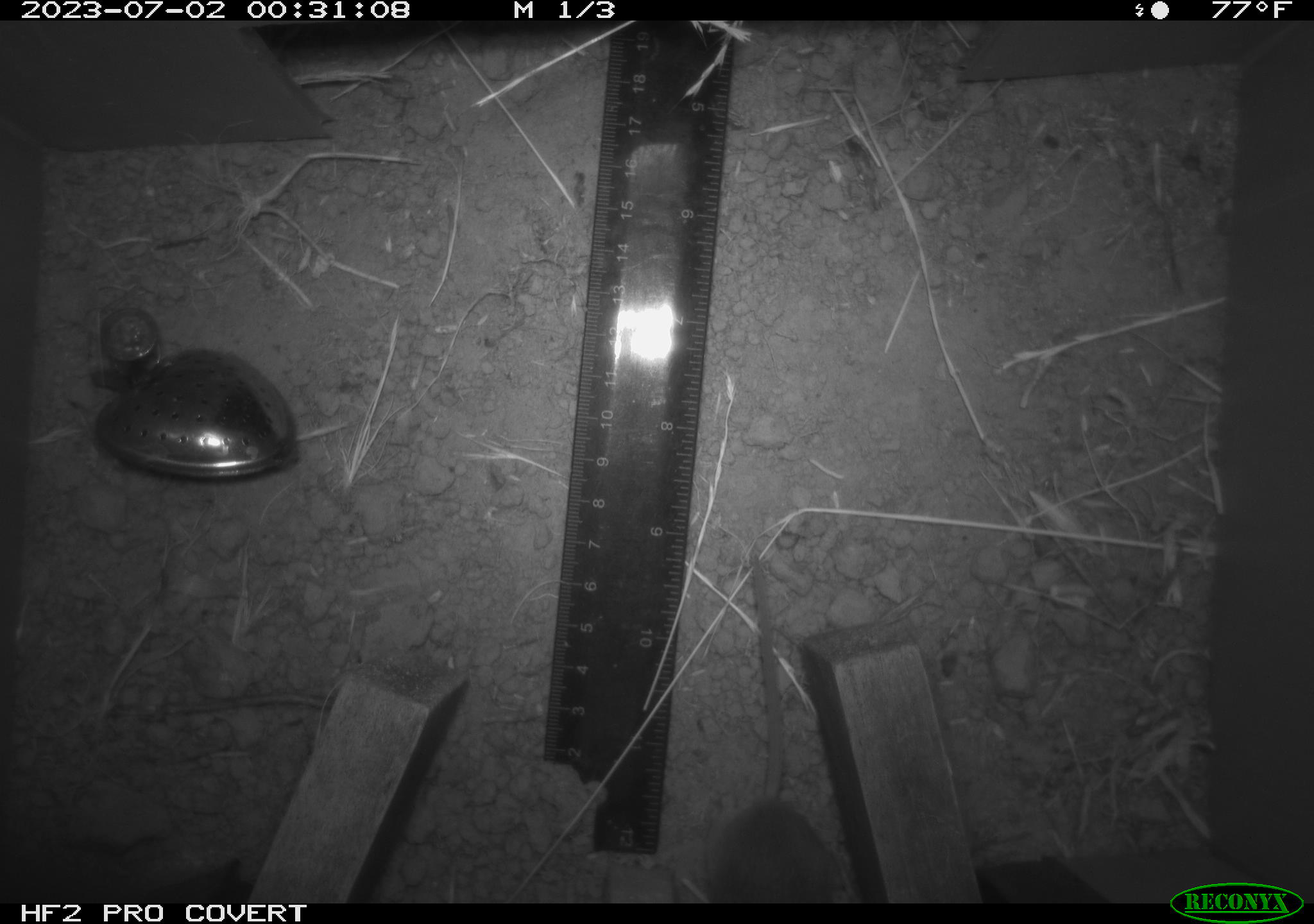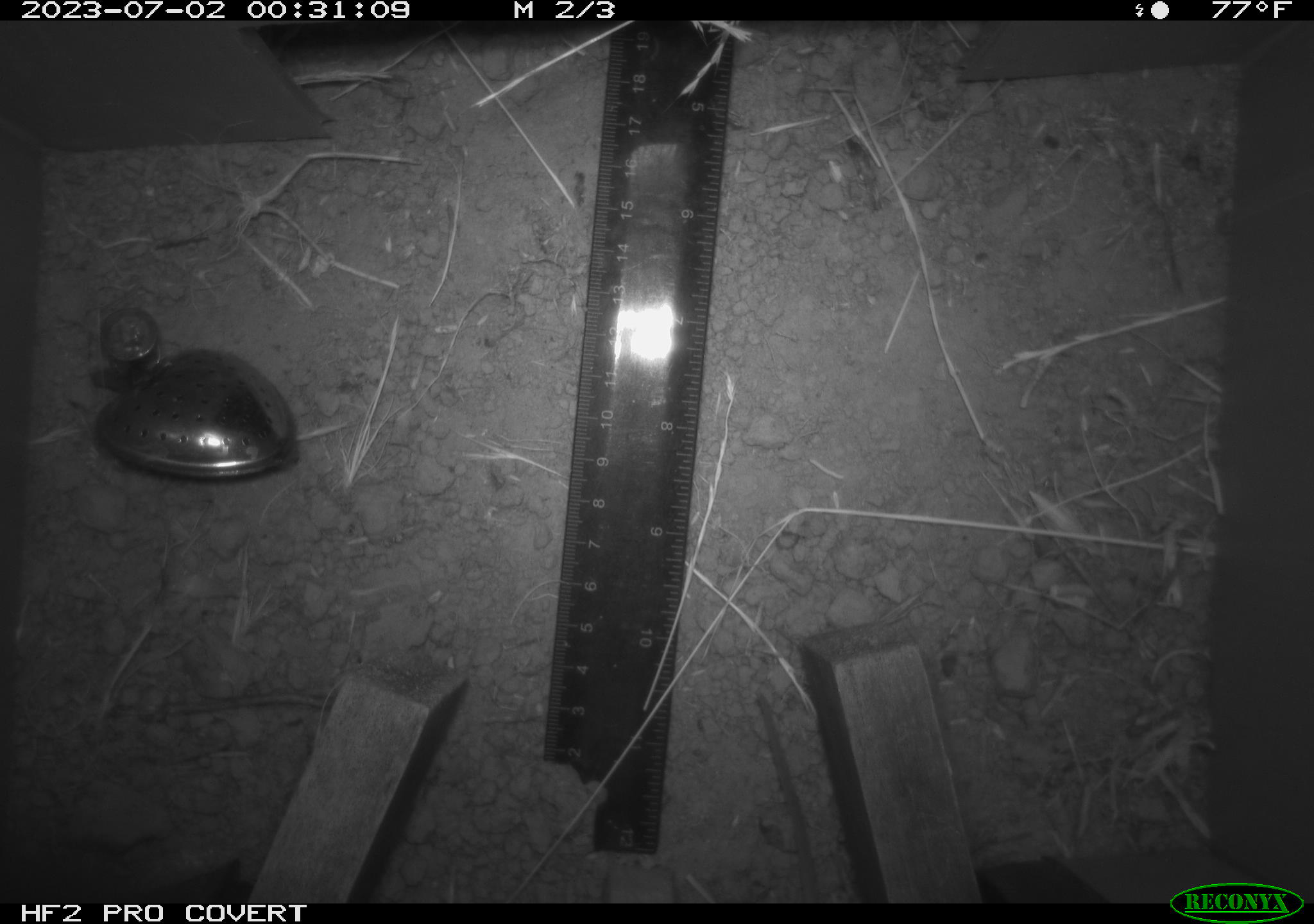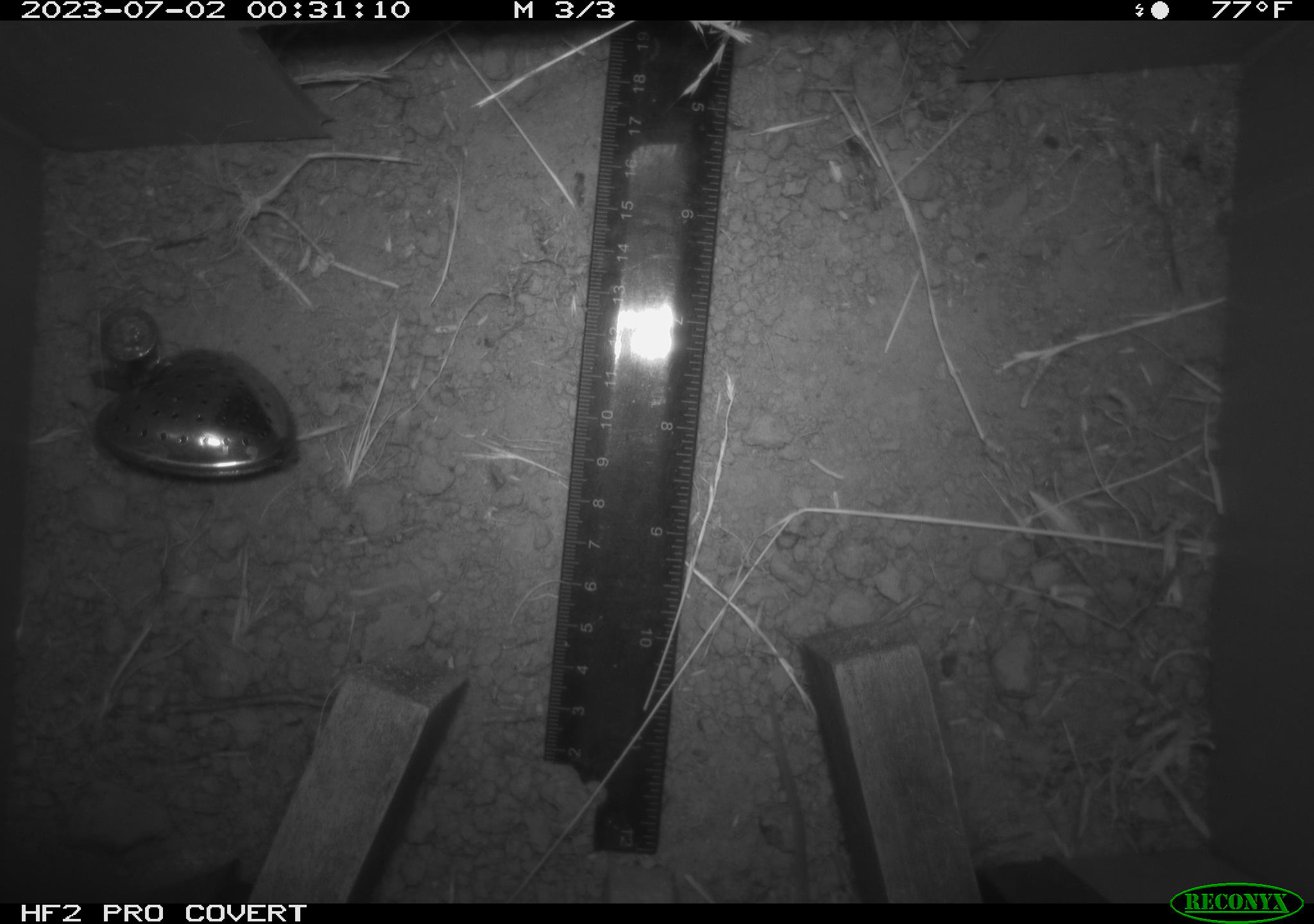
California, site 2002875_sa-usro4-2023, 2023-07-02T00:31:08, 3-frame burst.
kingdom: Animalia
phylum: Chordata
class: Mammalia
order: Rodentia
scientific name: Rodentia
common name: mouse species